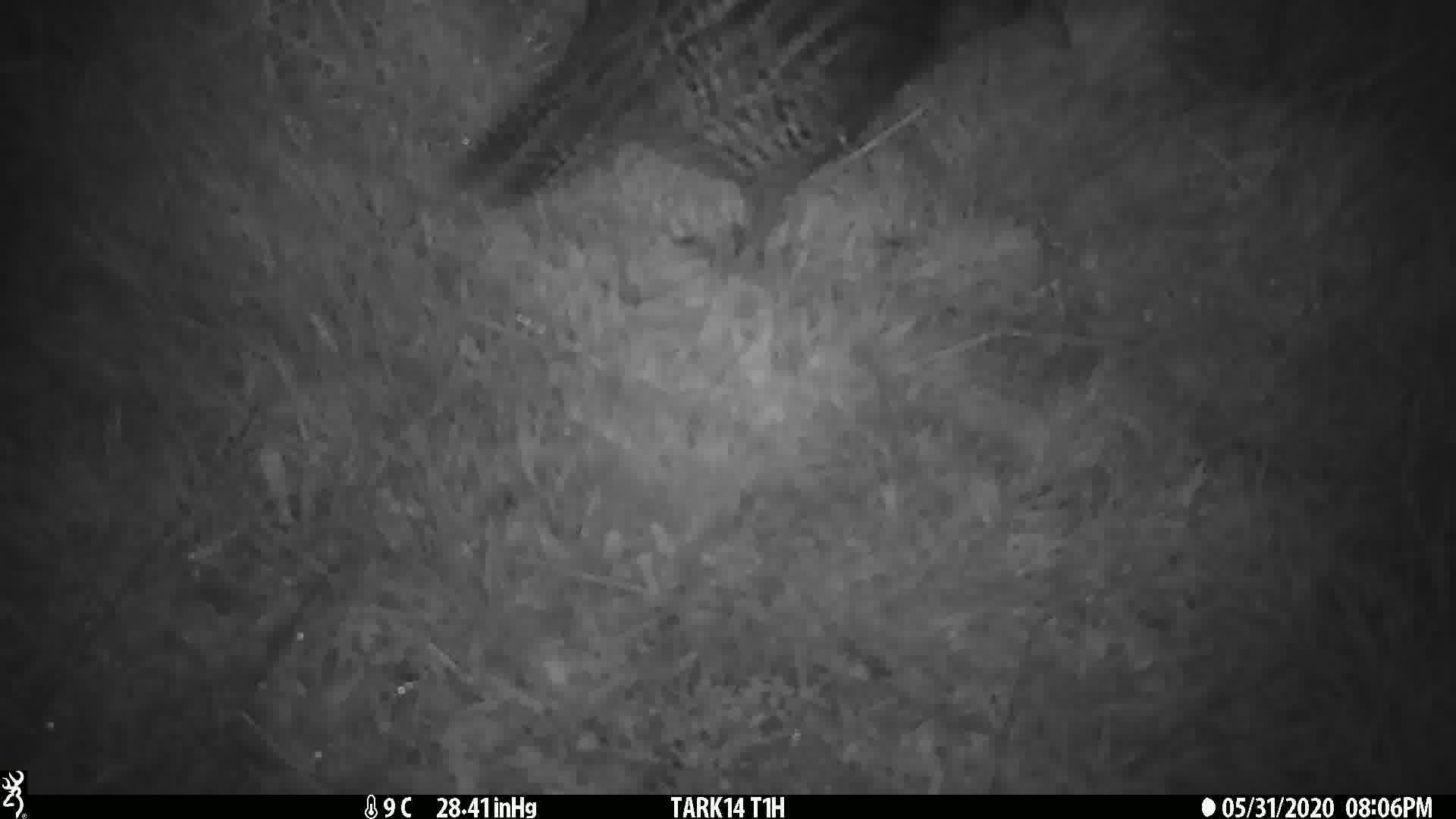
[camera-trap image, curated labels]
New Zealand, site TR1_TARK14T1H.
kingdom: Animalia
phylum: Chordata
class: Aves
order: Gruiformes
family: Rallidae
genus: Gallirallus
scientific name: Gallirallus australis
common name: weka